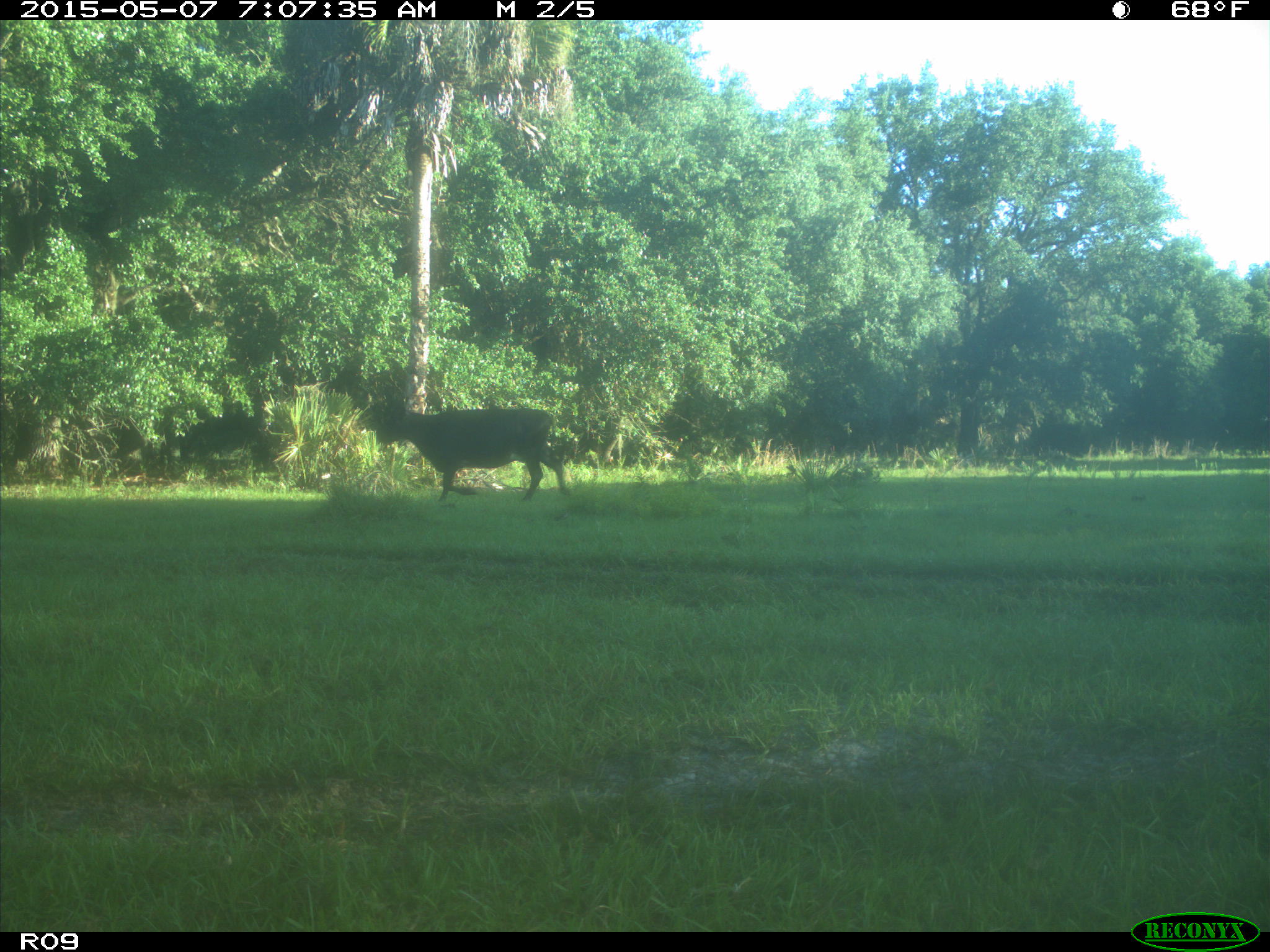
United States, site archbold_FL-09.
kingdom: Animalia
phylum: Chordata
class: Mammalia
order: Artiodactyla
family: Bovidae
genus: Bos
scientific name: Bos taurus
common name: domestic cow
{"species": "Bos taurus (domestic cow)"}